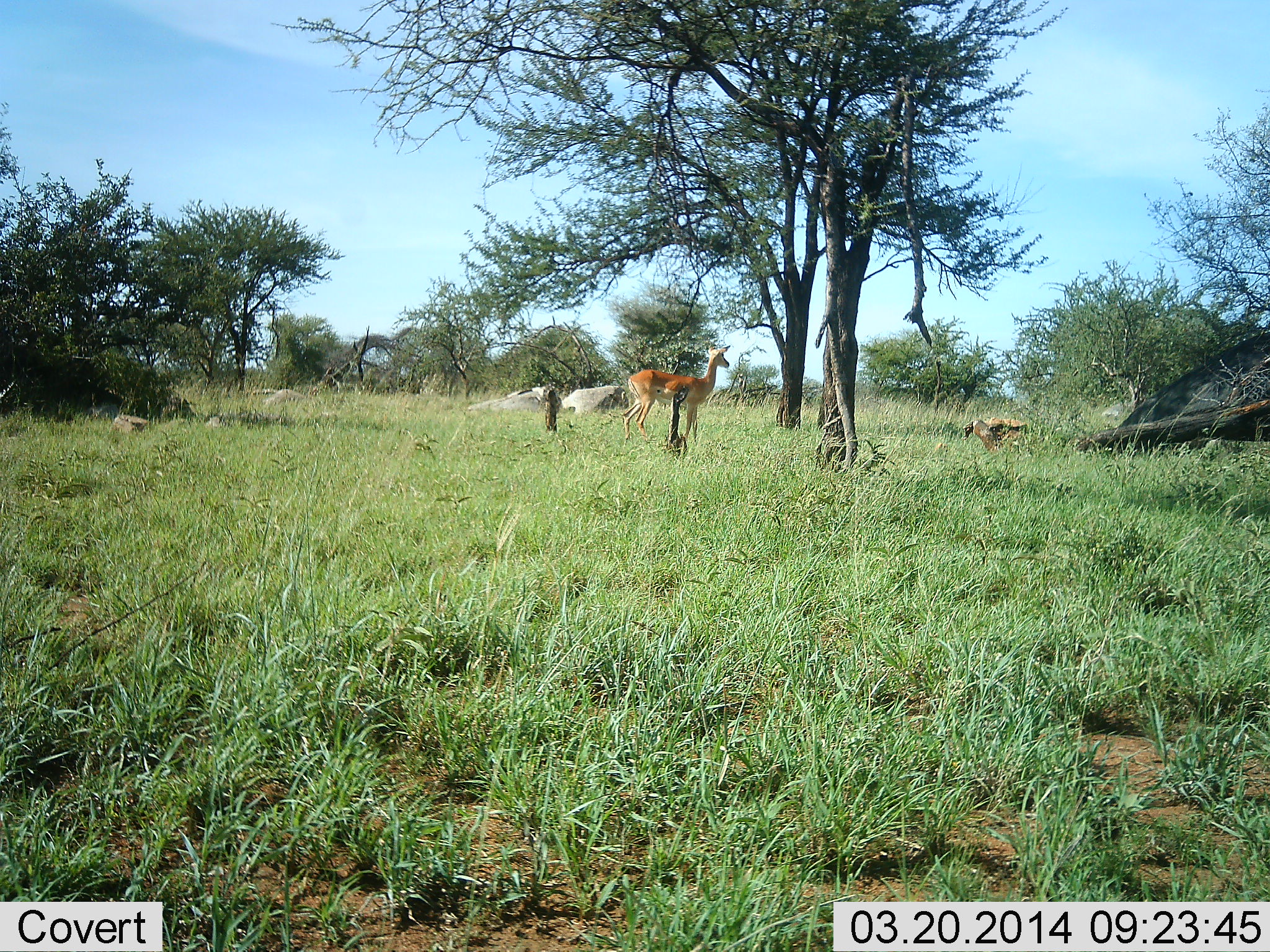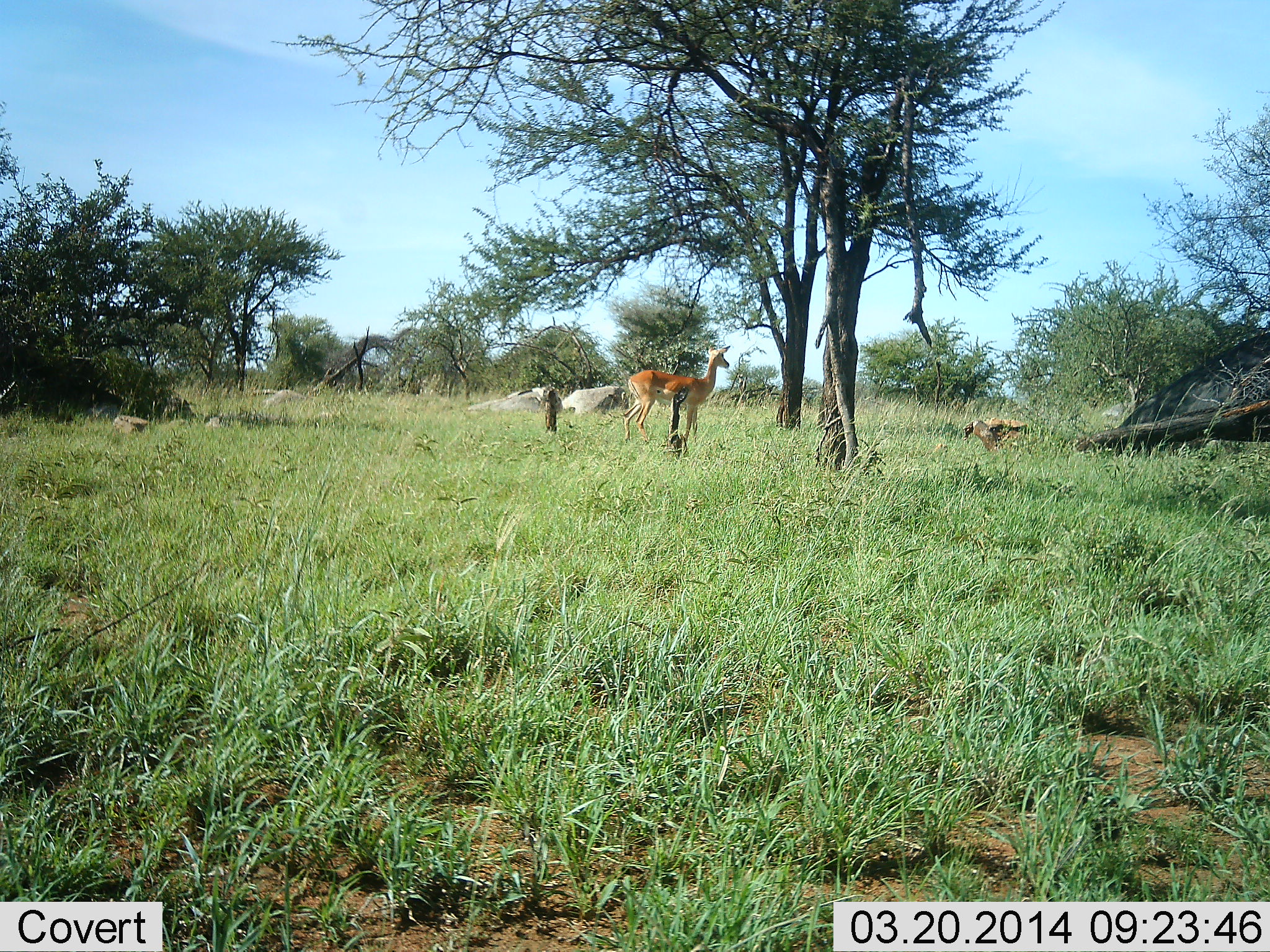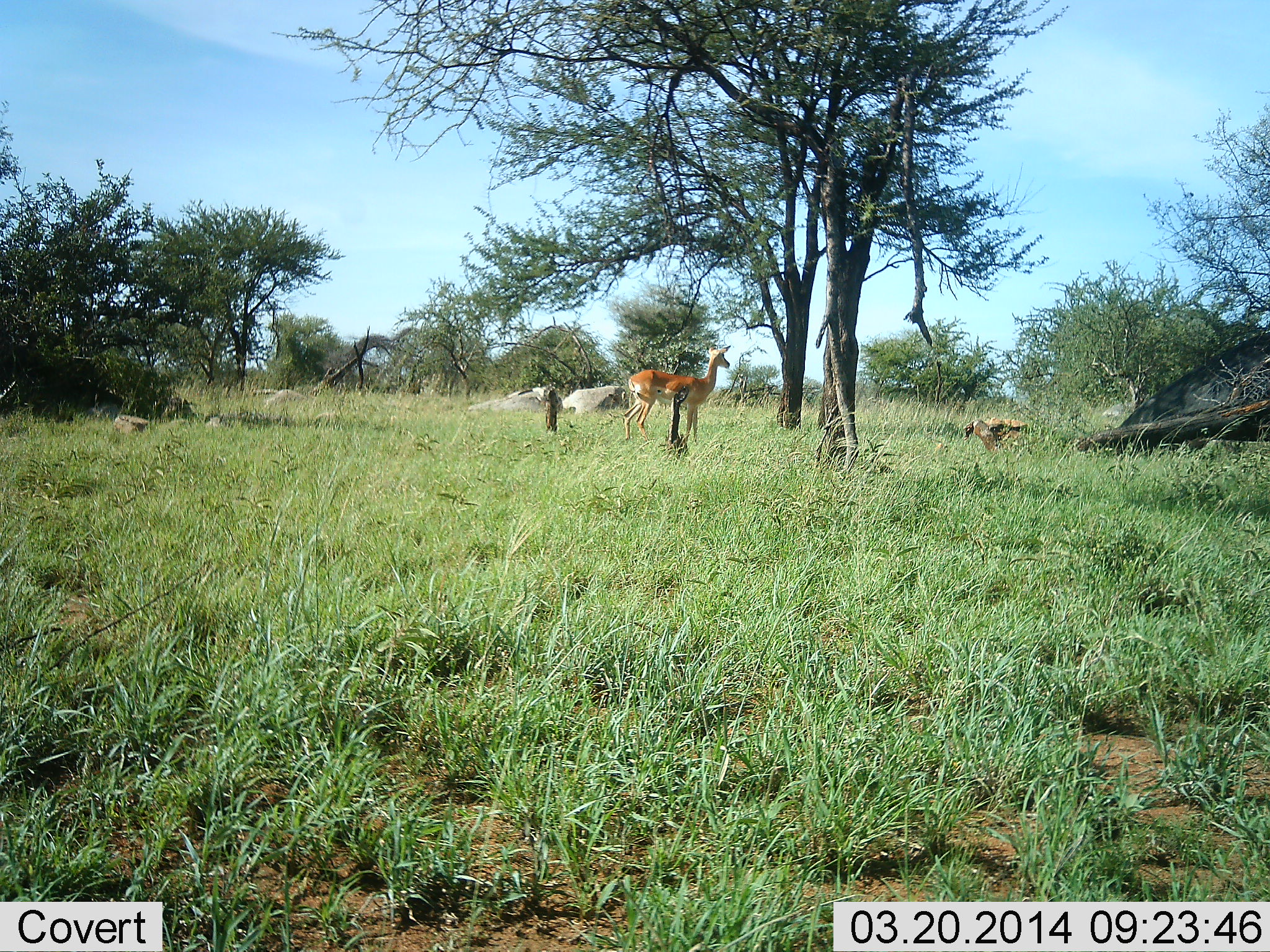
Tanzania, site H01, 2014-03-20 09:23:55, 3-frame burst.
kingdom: Animalia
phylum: Chordata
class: Mammalia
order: Artiodactyla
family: Bovidae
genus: Aepyceros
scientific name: Aepyceros melampus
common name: impala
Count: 1.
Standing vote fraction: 100%.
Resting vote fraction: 0%.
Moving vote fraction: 0%.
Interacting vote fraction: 0%.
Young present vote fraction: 0%.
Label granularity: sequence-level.